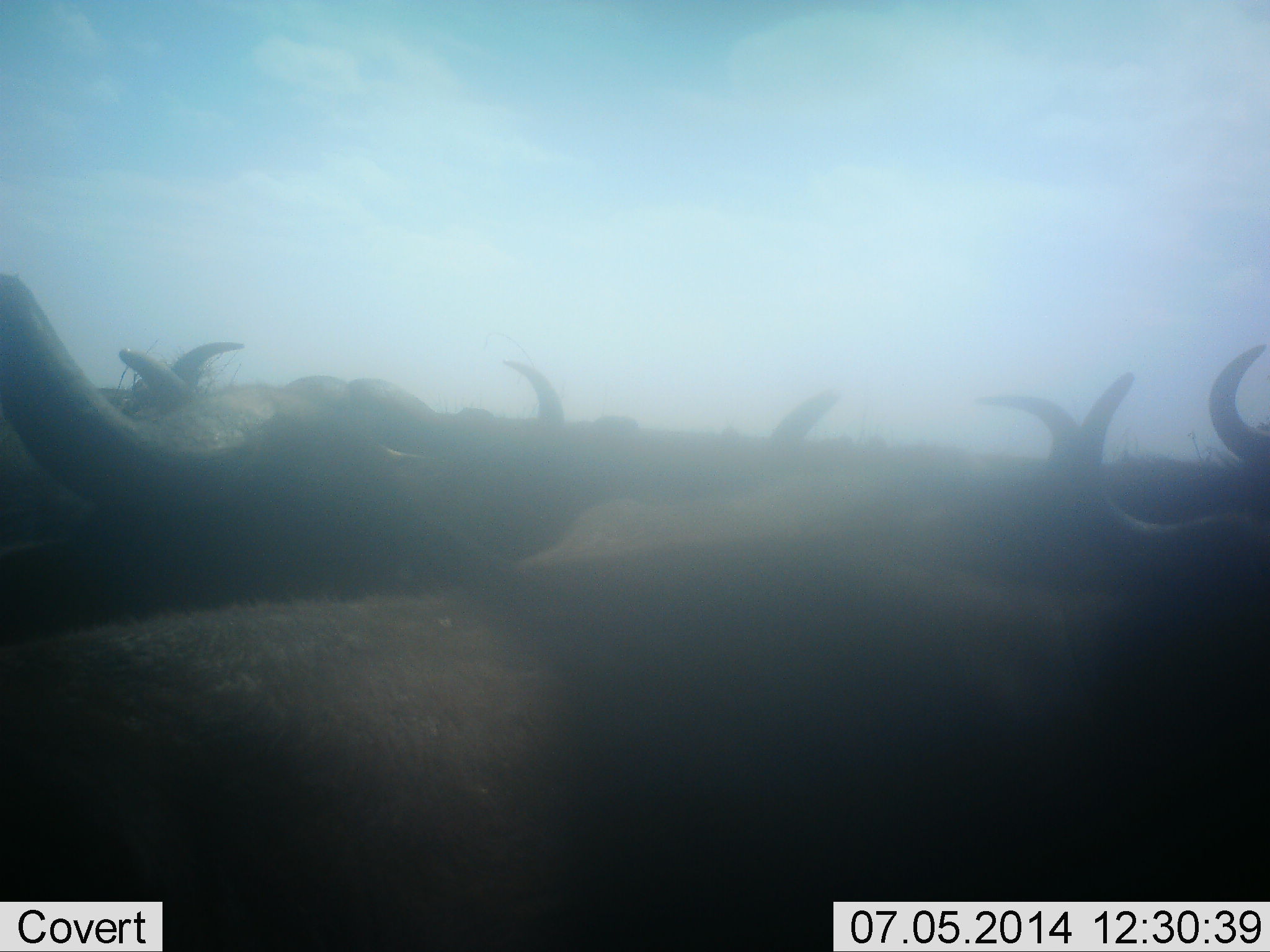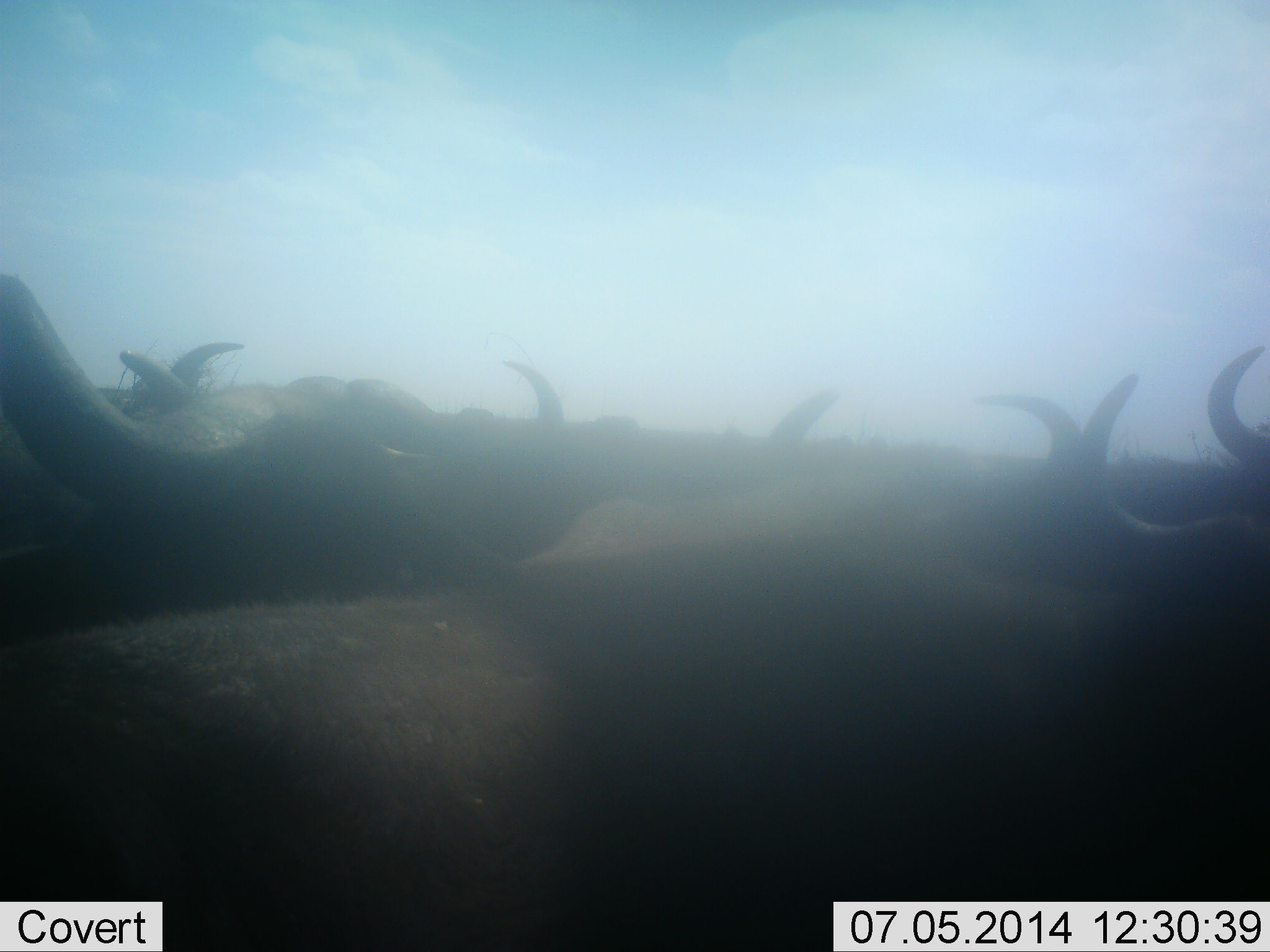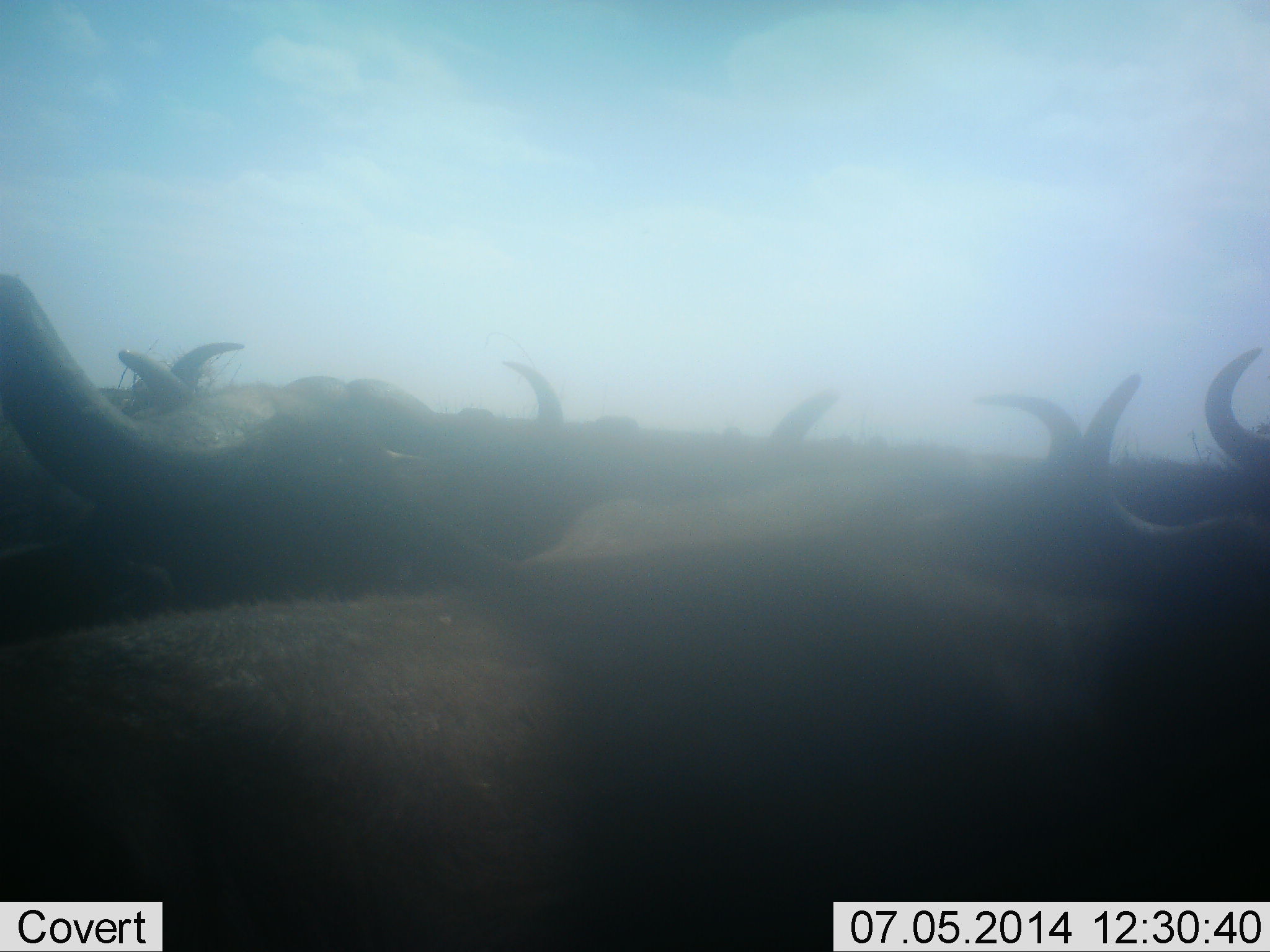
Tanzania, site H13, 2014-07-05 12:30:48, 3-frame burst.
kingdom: Animalia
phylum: Chordata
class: Mammalia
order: Artiodactyla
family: Bovidae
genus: Connochaetes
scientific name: Connochaetes taurinus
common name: blue wildebeest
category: wildebeest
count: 6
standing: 60%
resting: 40%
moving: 10%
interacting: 0%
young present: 0%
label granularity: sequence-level